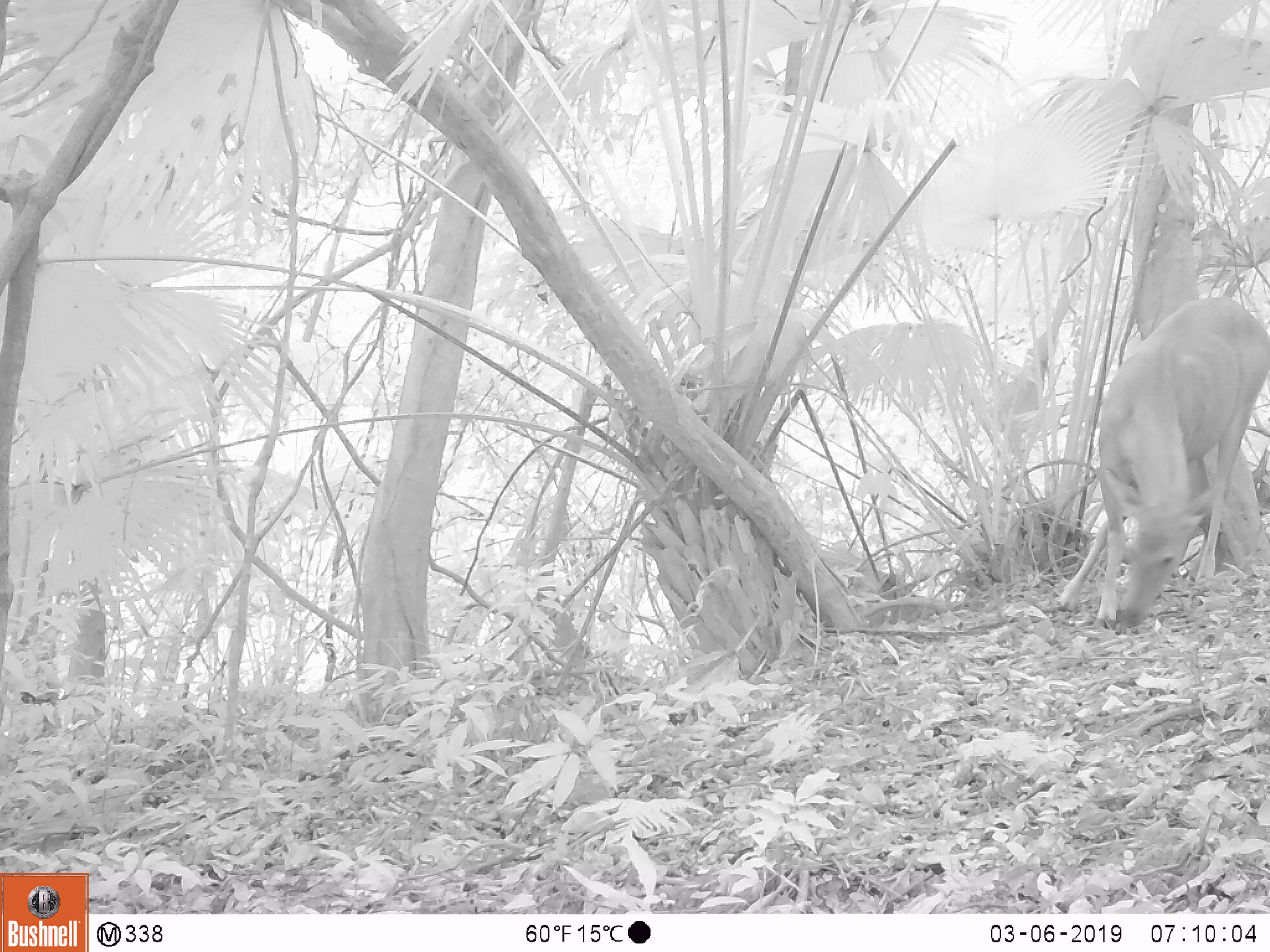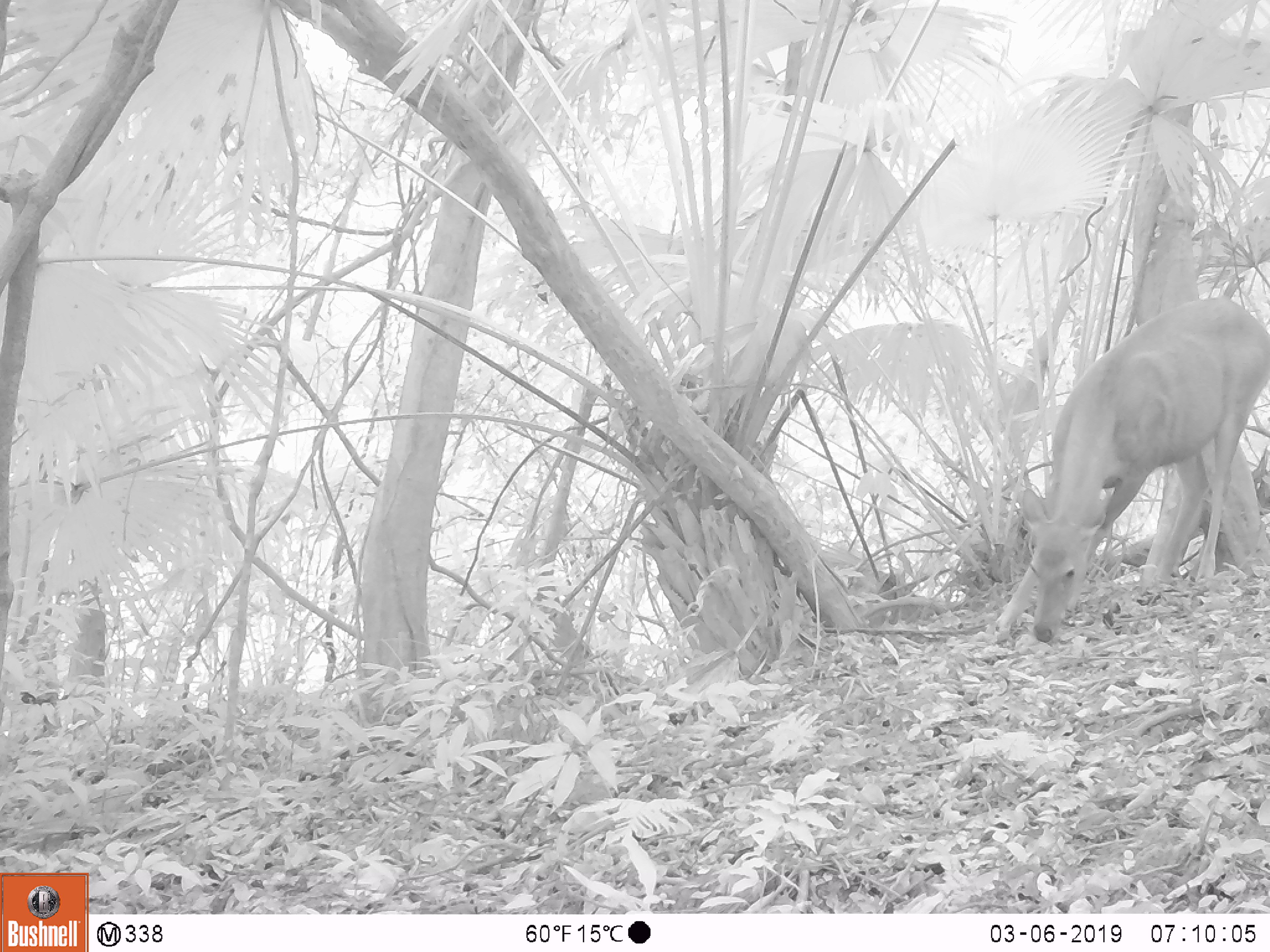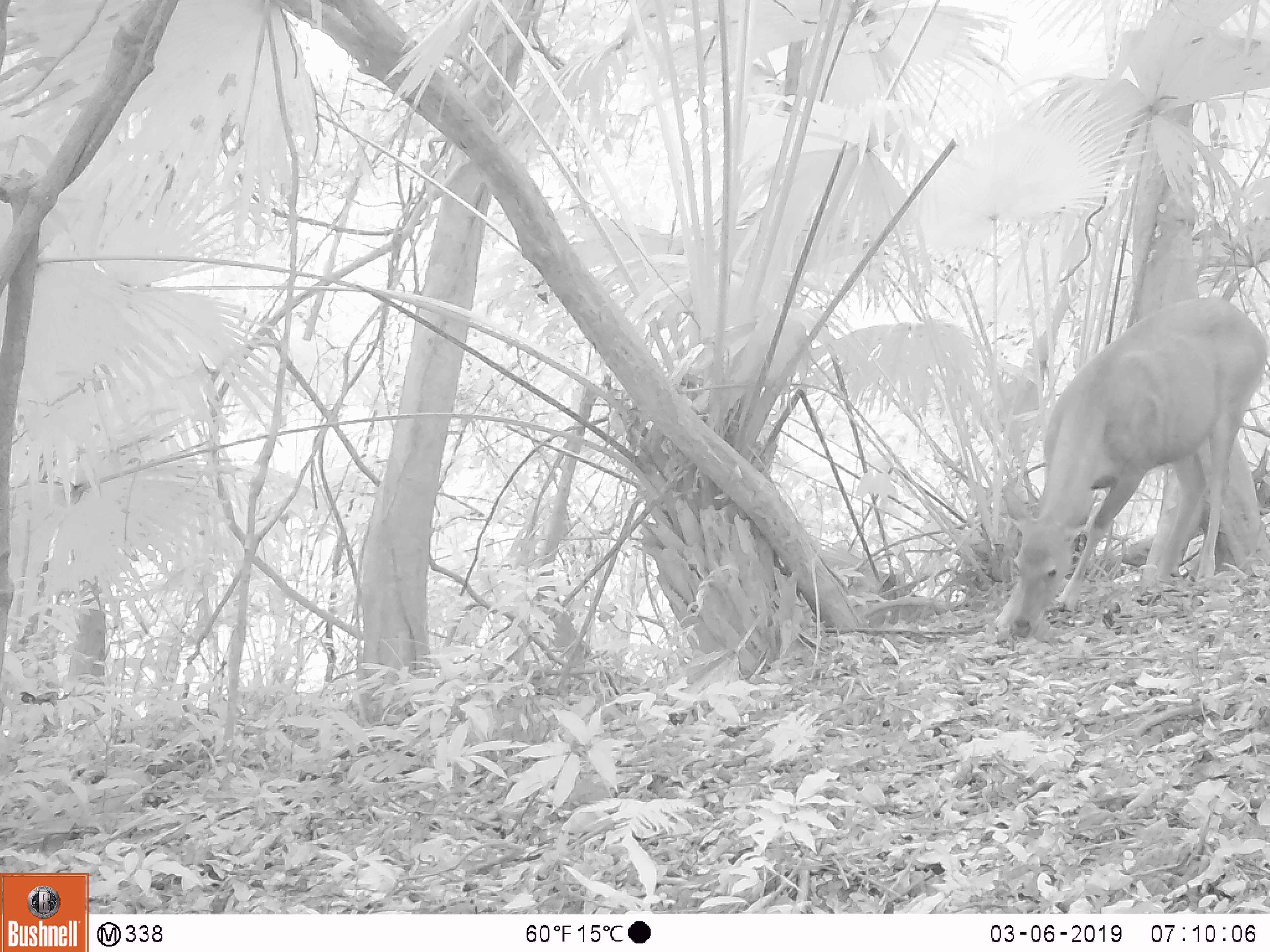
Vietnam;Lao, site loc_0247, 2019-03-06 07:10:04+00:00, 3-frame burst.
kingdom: Animalia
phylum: Chordata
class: Mammalia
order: Artiodactyla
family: Cervidae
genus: Rusa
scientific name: Rusa unicolor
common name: sambar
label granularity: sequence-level